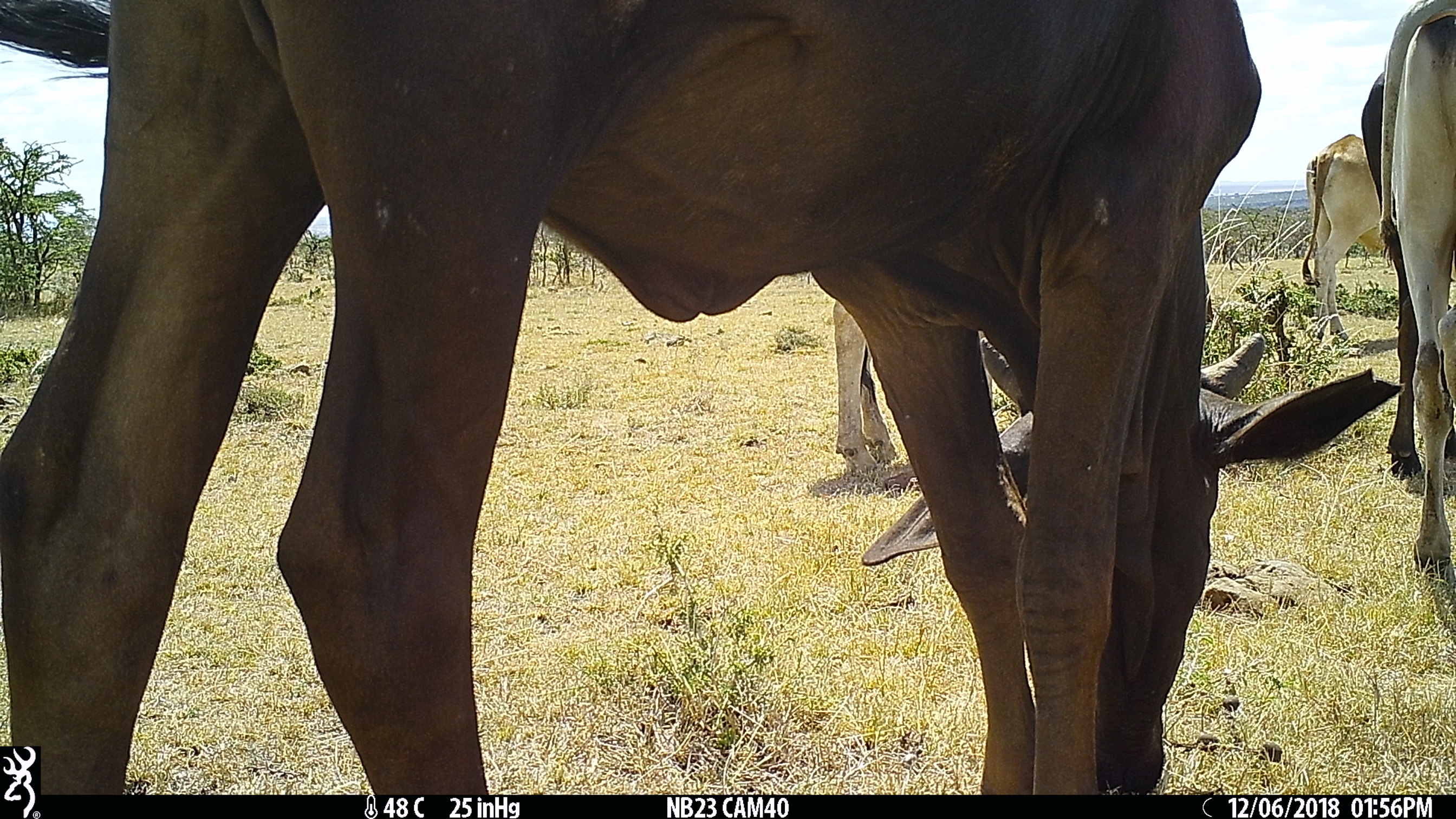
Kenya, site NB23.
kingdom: Animalia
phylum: Chordata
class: Mammalia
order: Artiodactyla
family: Bovidae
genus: Bos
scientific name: Bos taurus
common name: cattle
Cattle (Bos taurus).